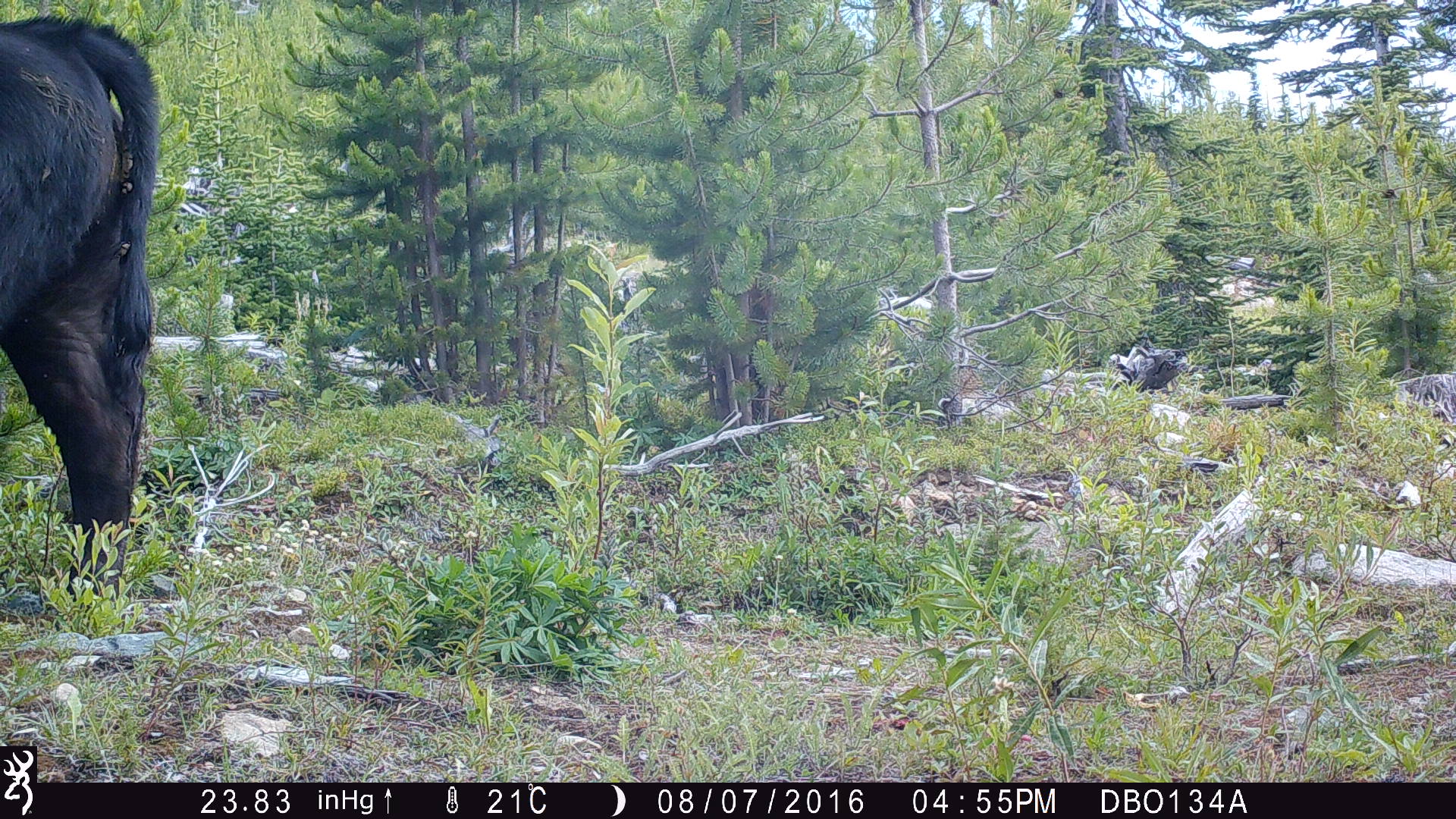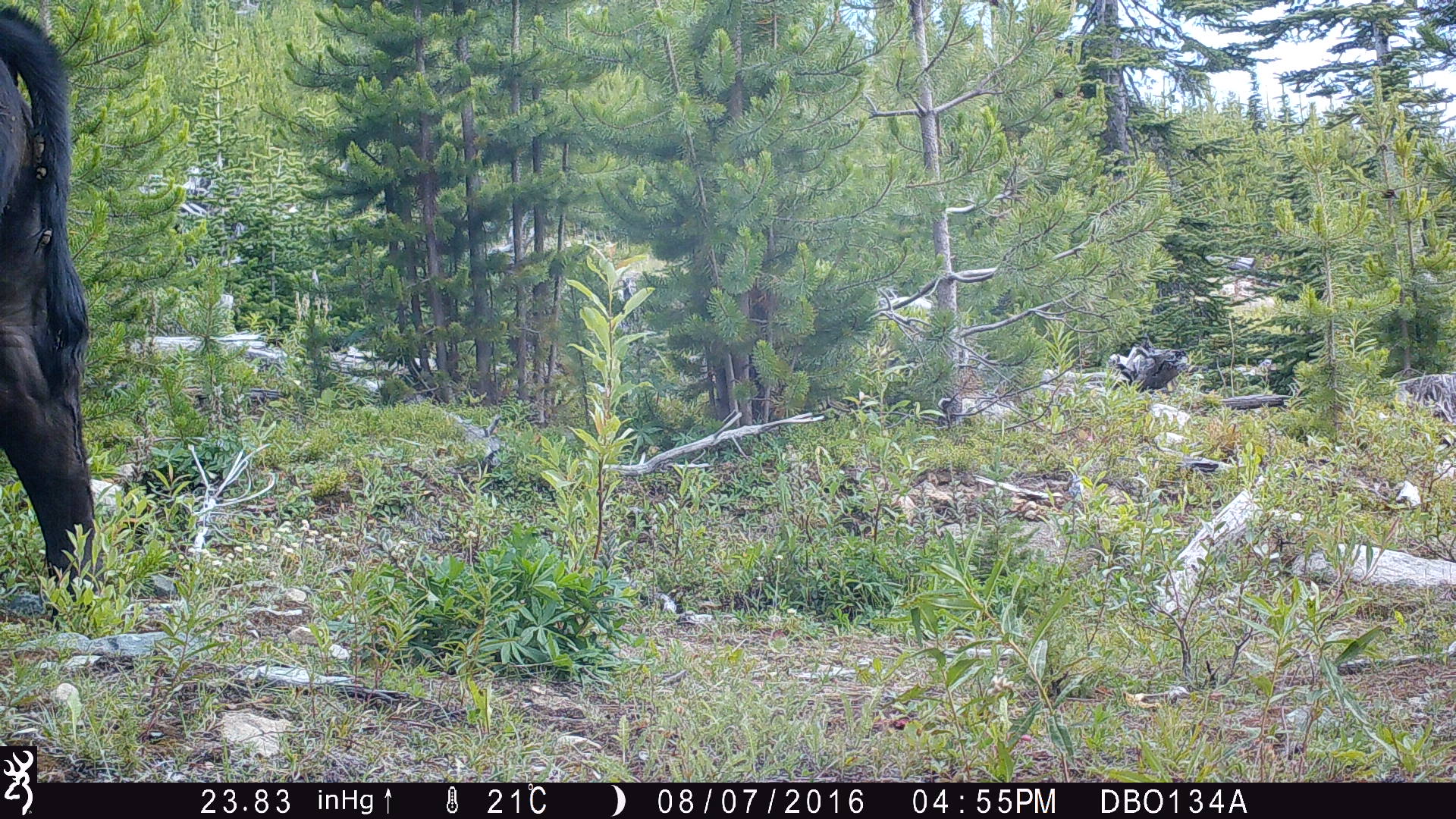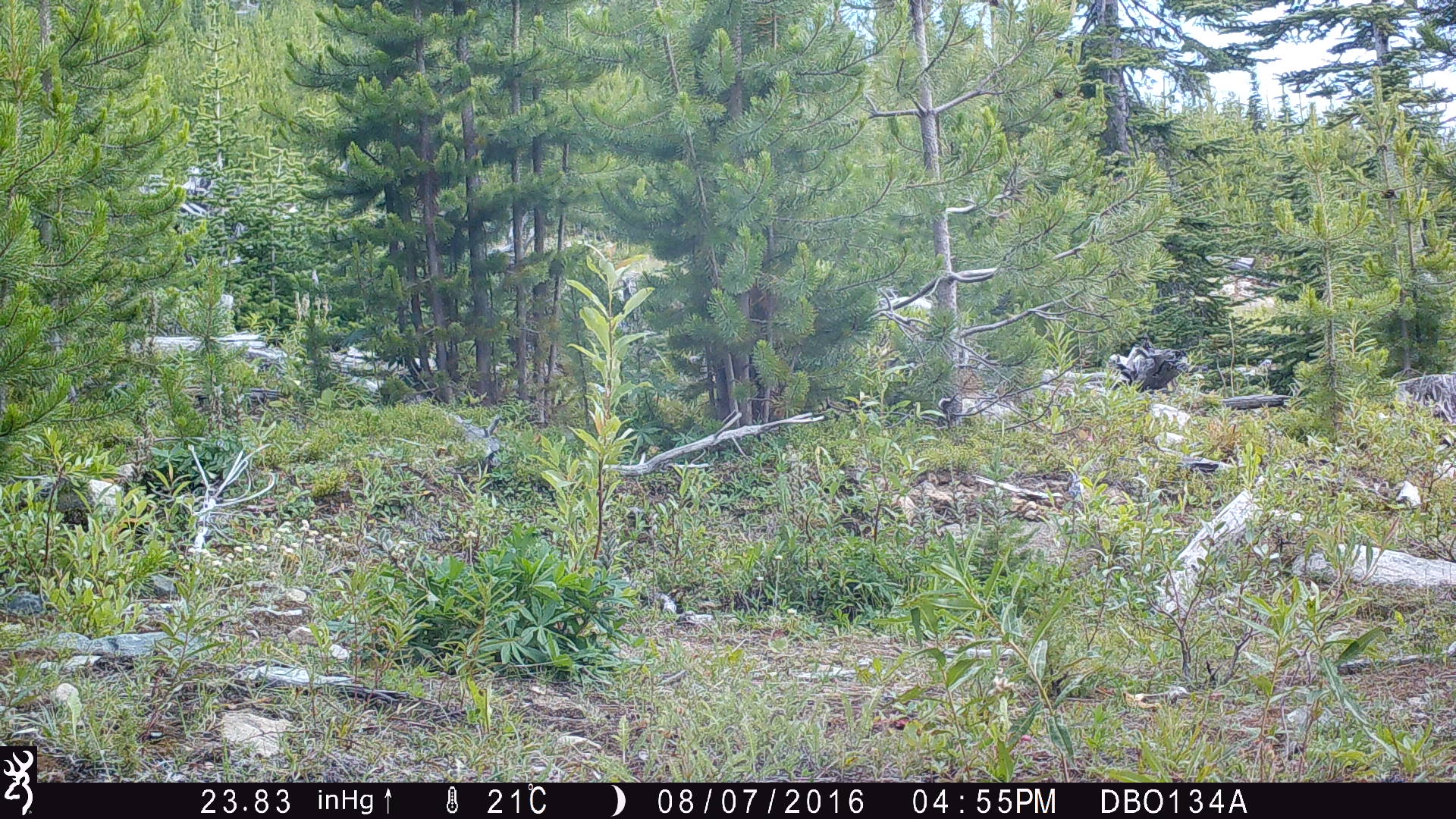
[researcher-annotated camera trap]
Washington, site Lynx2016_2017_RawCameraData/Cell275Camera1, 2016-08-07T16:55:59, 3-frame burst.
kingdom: Animalia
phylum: Chordata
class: Mammalia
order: Artiodactyla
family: Bovidae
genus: Bos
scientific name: Bos taurus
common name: domestic cattle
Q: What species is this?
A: Domestic cattle (Bos taurus).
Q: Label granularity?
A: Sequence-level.